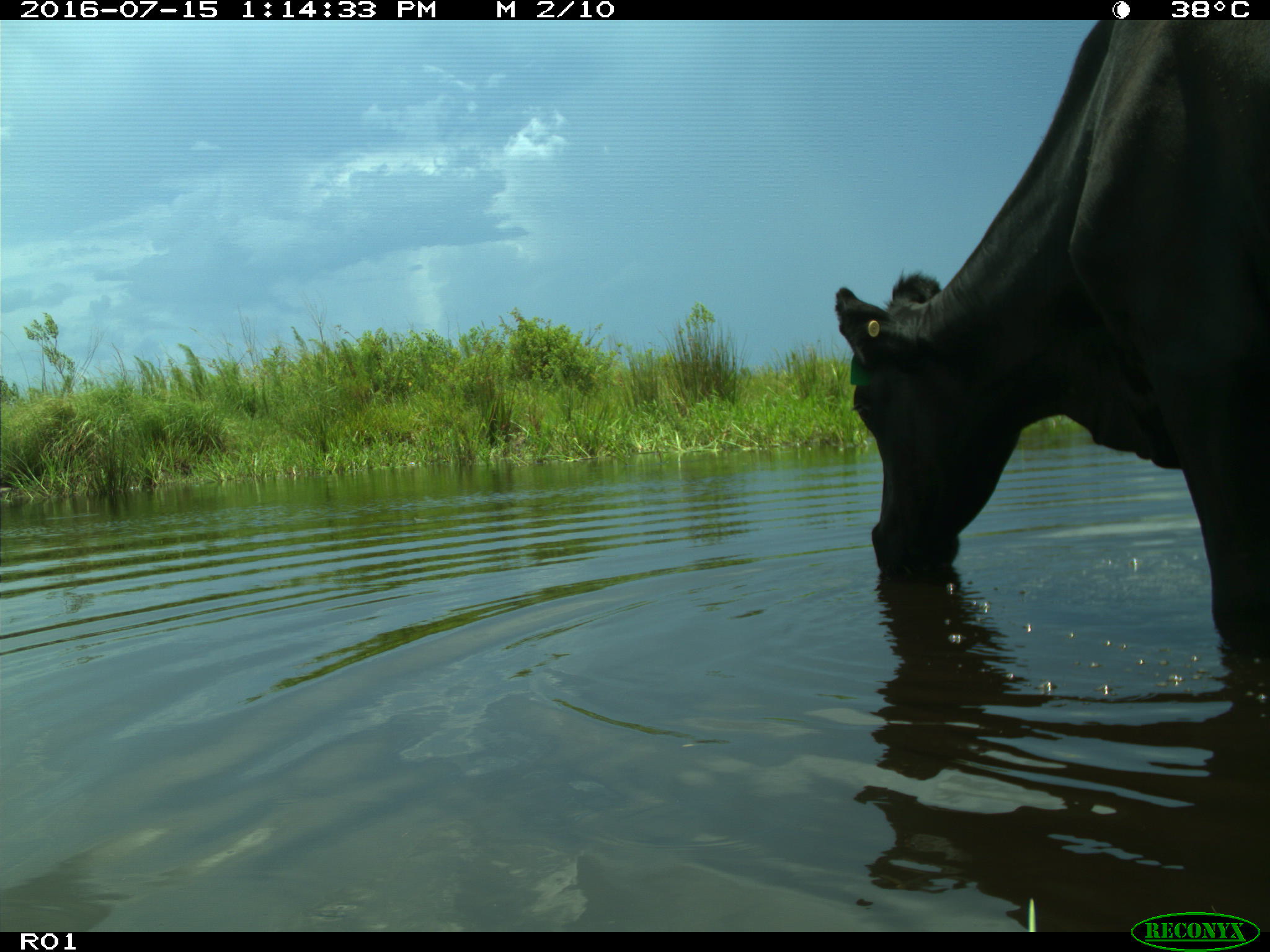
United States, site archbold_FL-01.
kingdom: Animalia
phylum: Chordata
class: Mammalia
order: Artiodactyla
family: Bovidae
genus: Bos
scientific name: Bos taurus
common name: domestic cow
Bos taurus (domestic cow).